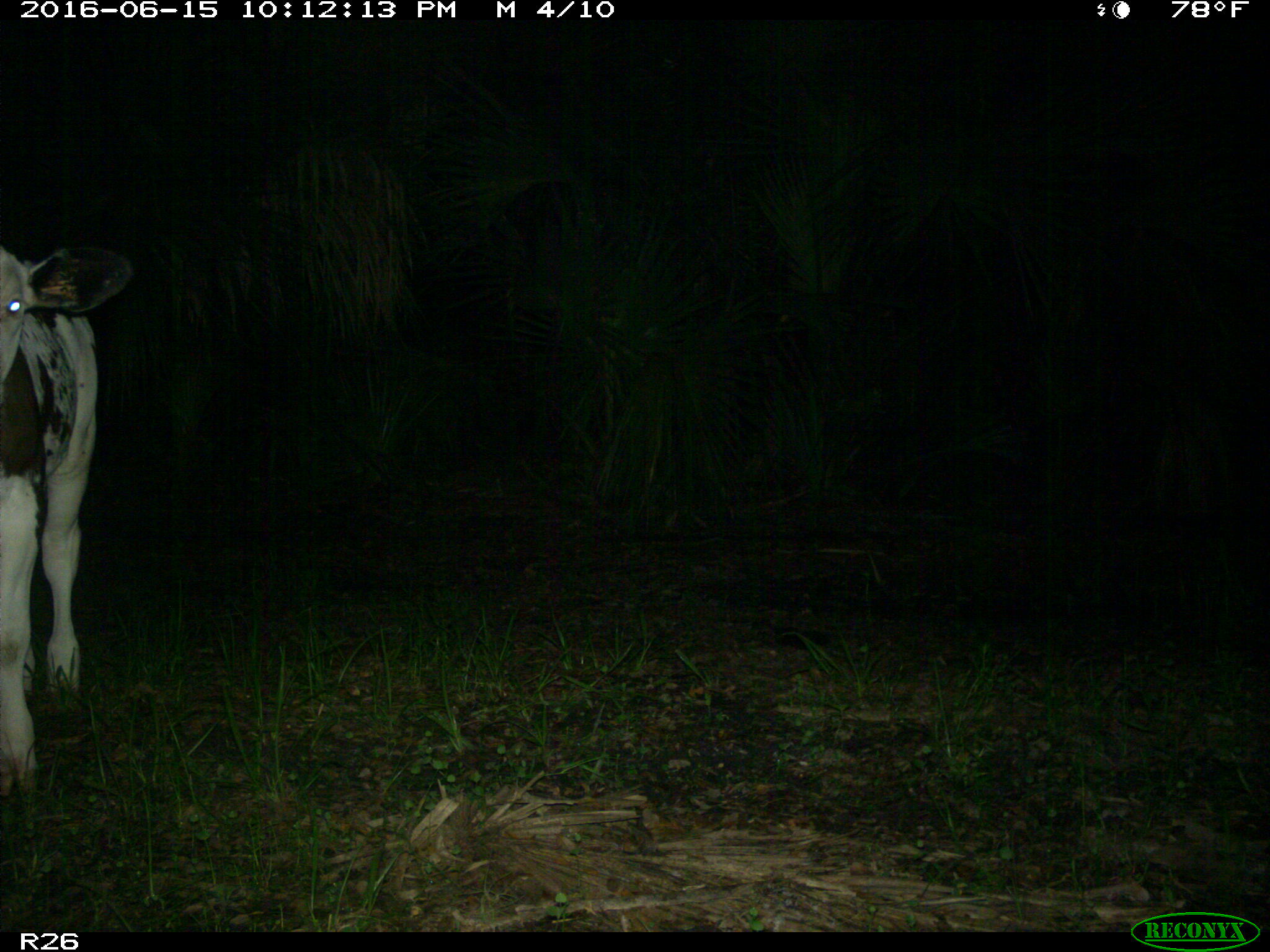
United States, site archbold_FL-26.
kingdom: Animalia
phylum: Chordata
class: Mammalia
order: Artiodactyla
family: Bovidae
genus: Bos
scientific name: Bos taurus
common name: domestic cow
Bos taurus (domestic cow).